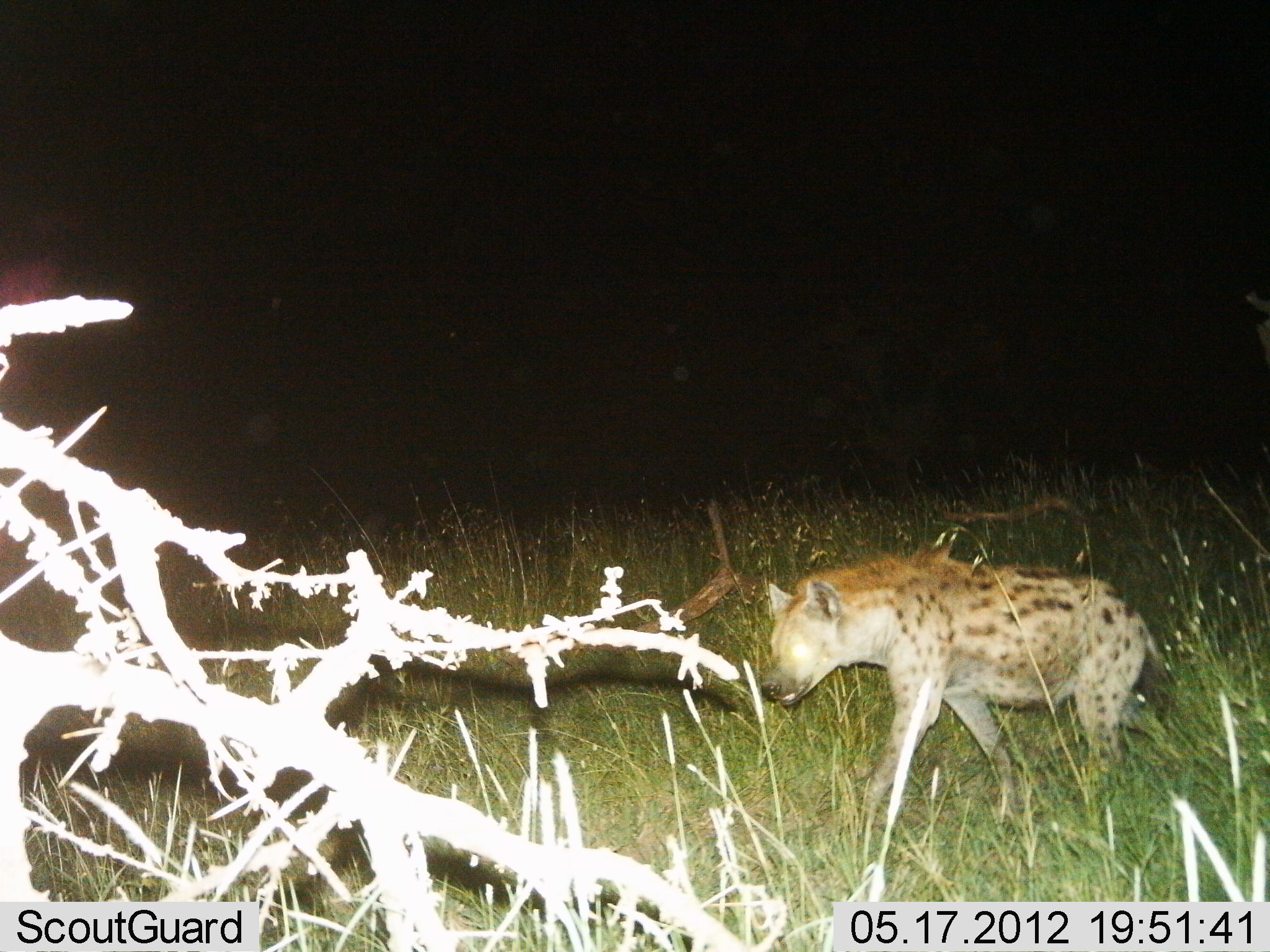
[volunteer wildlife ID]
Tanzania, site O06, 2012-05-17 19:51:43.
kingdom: Animalia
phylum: Chordata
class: Mammalia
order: Carnivora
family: Hyaenidae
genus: Crocuta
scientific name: Crocuta crocuta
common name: spotted hyena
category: hyenaspotted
Hyenaspotted (spotted hyena) (Crocuta crocuta), count 1. Behavior (volunteer vote fractions): standing 10%, resting 0%, moving 90%, interacting 0%. Young present (vote fraction): 0%. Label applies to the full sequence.